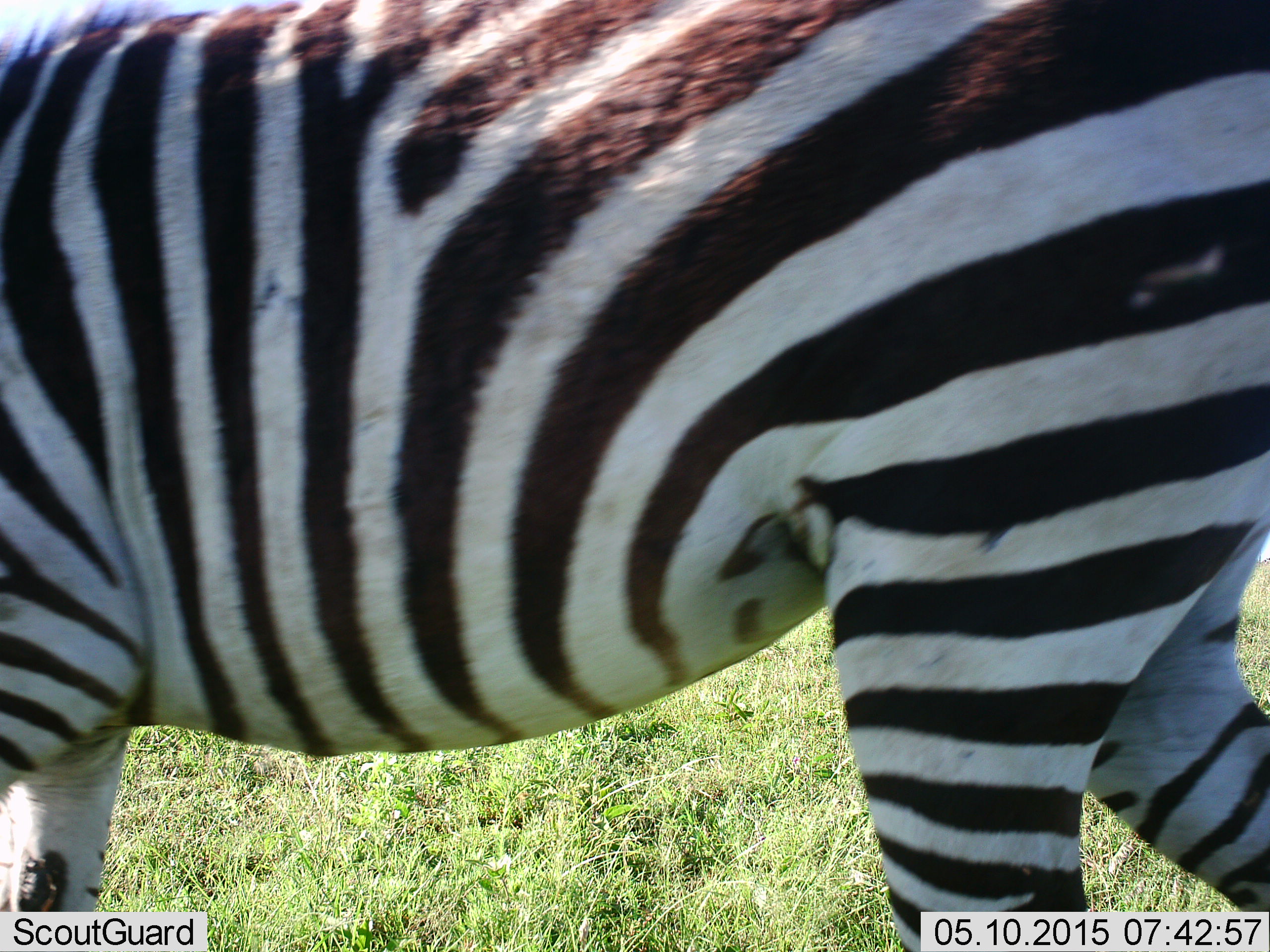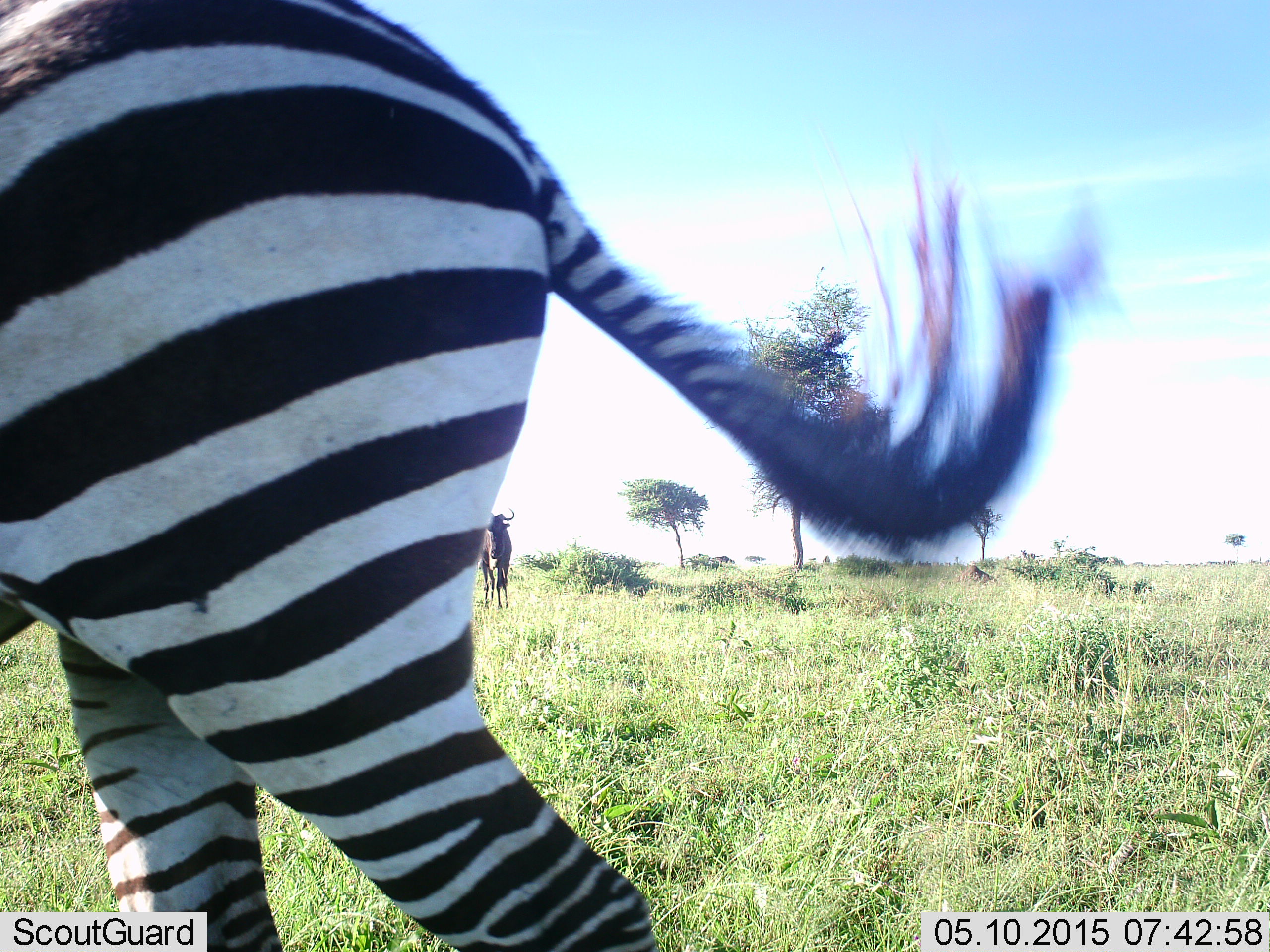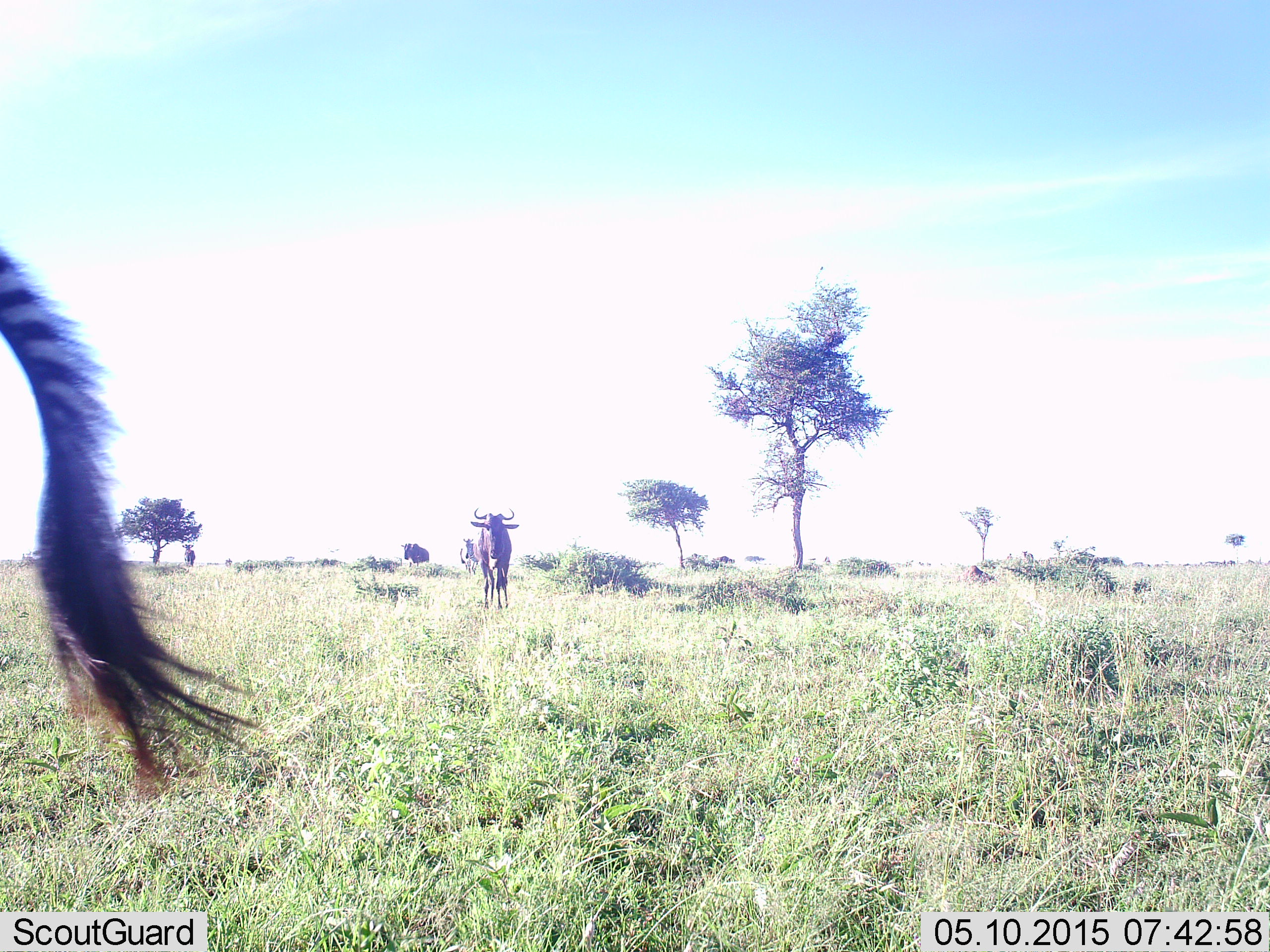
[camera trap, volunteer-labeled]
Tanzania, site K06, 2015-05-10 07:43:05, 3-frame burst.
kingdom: Animalia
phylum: Chordata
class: Mammalia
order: Artiodactyla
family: Bovidae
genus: Connochaetes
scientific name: Connochaetes taurinus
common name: blue wildebeest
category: wildebeest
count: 1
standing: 90%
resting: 0%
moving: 10%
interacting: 0%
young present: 0%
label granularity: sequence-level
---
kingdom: Animalia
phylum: Chordata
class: Mammalia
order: Perissodactyla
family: Equidae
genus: Equus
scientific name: Equus quagga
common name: plains zebra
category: zebra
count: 1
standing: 9%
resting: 0%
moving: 100%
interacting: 0%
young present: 0%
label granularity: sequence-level